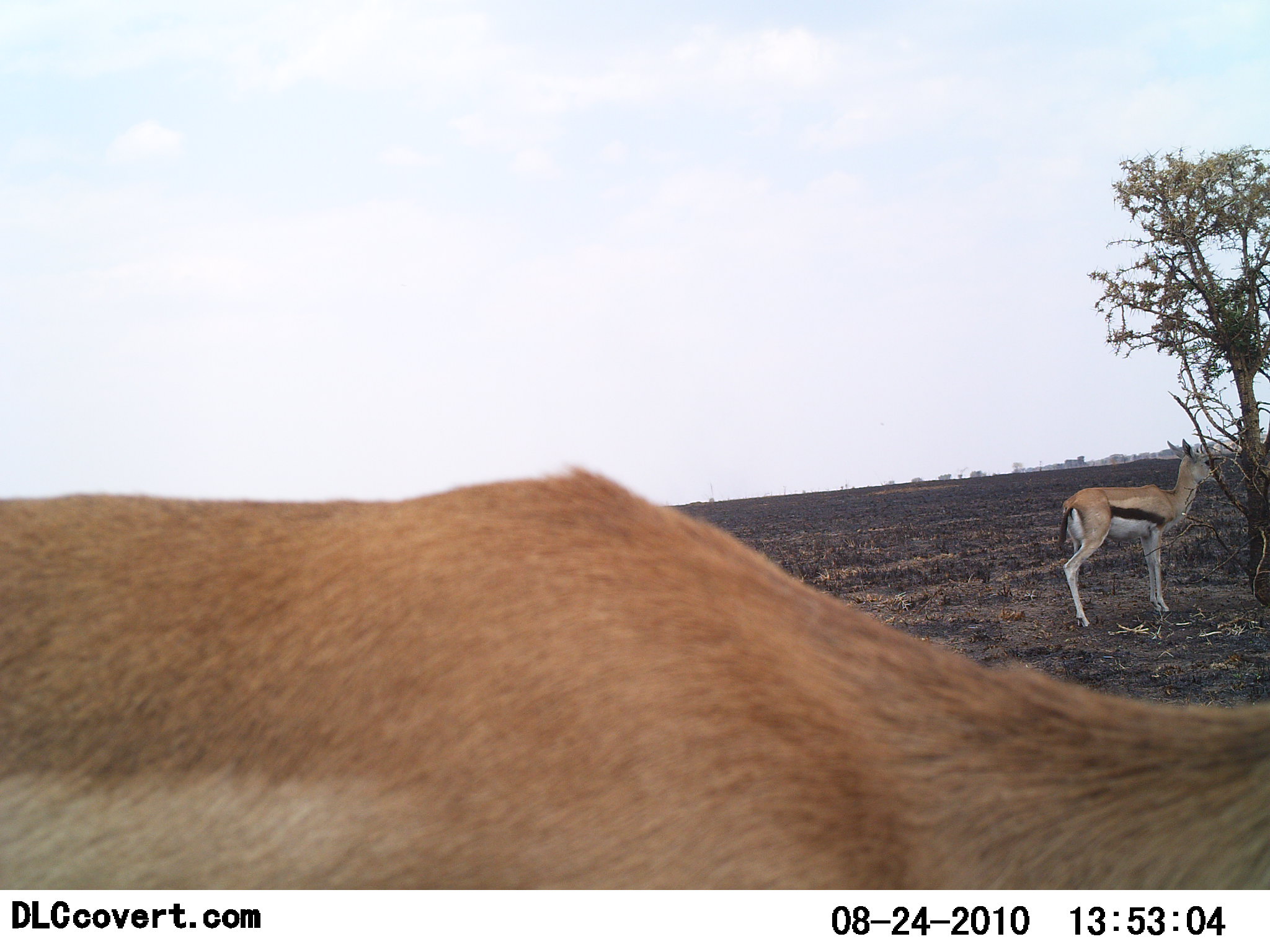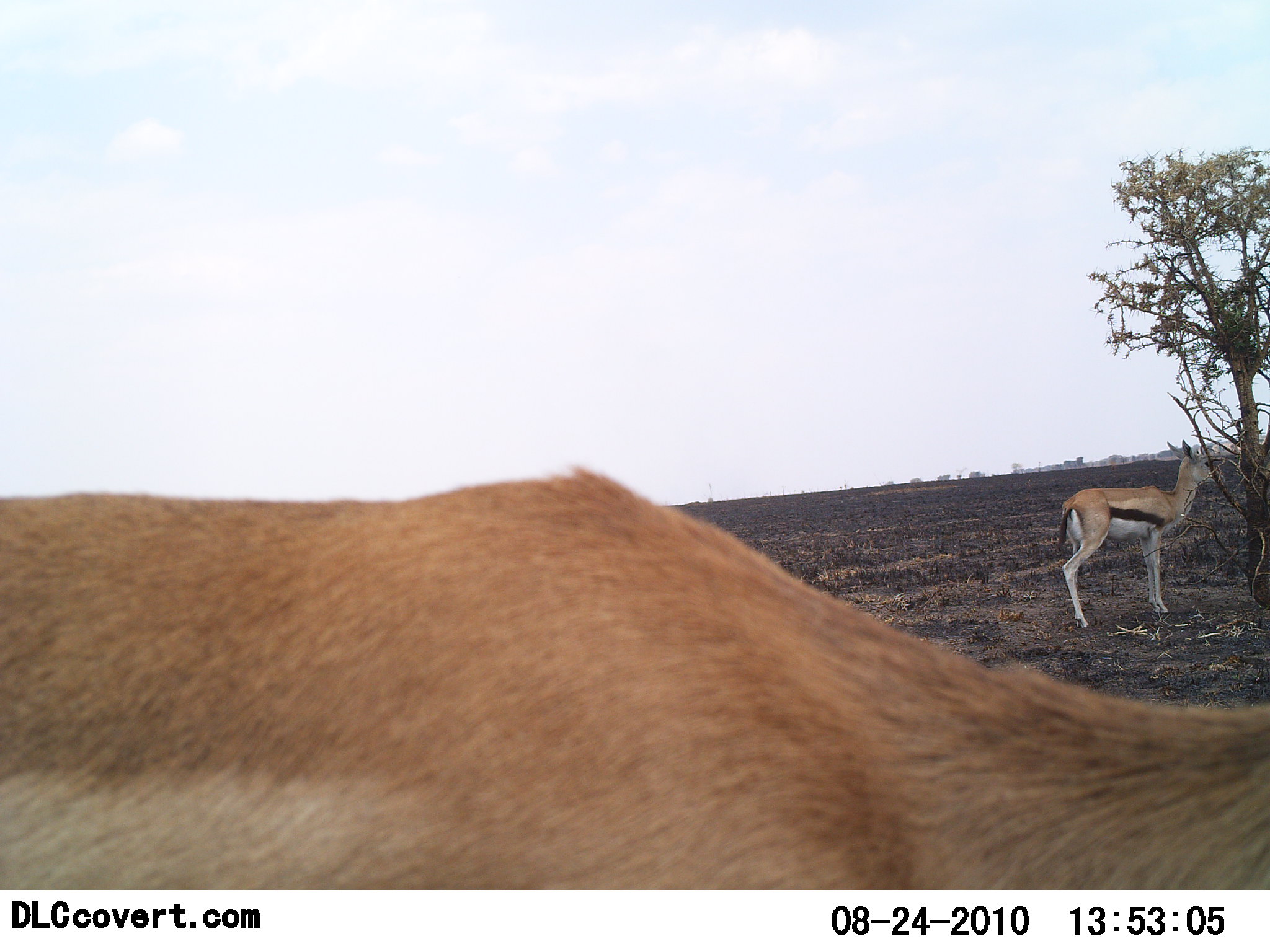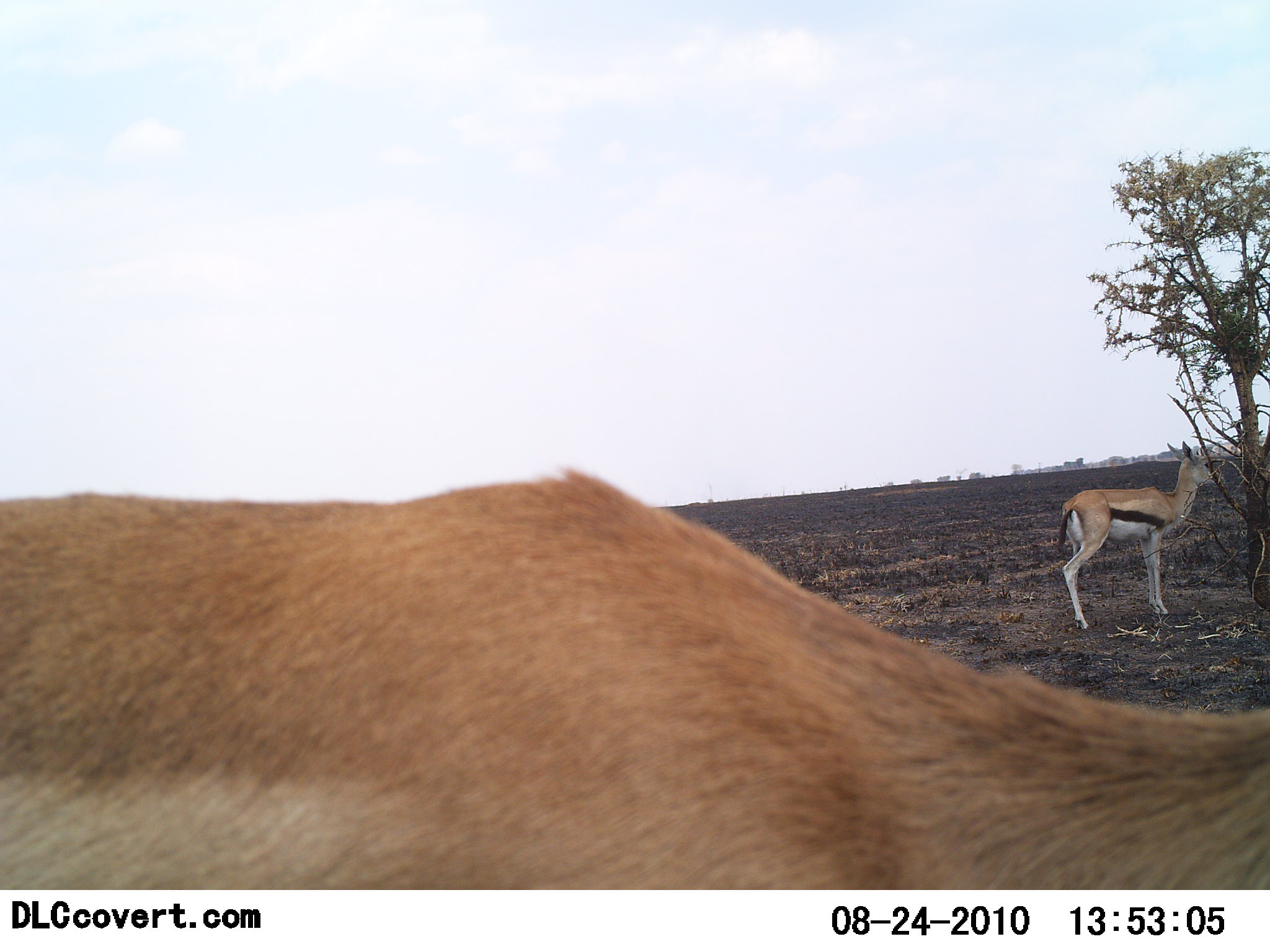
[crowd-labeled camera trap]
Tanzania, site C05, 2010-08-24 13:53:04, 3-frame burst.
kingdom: Animalia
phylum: Chordata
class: Mammalia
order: Artiodactyla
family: Bovidae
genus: Eudorcas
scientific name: Eudorcas thomsonii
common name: thomson's gazelle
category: gazellethomsons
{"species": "gazellethomsons (thomson's gazelle) (Eudorcas thomsonii)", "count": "2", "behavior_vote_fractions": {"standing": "89%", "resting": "0%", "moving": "6%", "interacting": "0%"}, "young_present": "0%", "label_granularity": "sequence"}